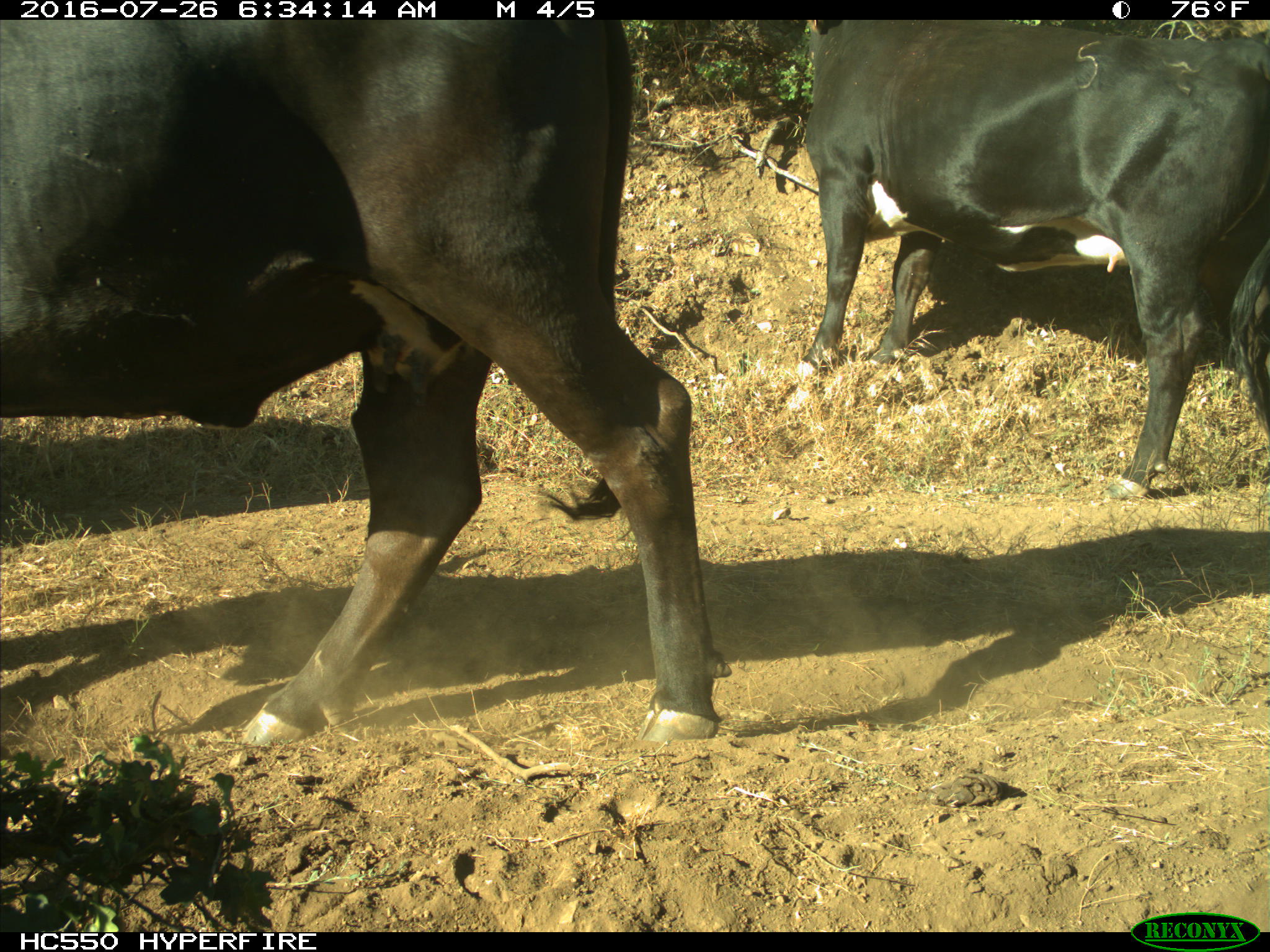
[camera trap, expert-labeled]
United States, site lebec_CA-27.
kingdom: Animalia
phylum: Chordata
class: Mammalia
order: Artiodactyla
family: Bovidae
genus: Bos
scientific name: Bos taurus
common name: domestic cow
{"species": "Bos taurus (domestic cow)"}